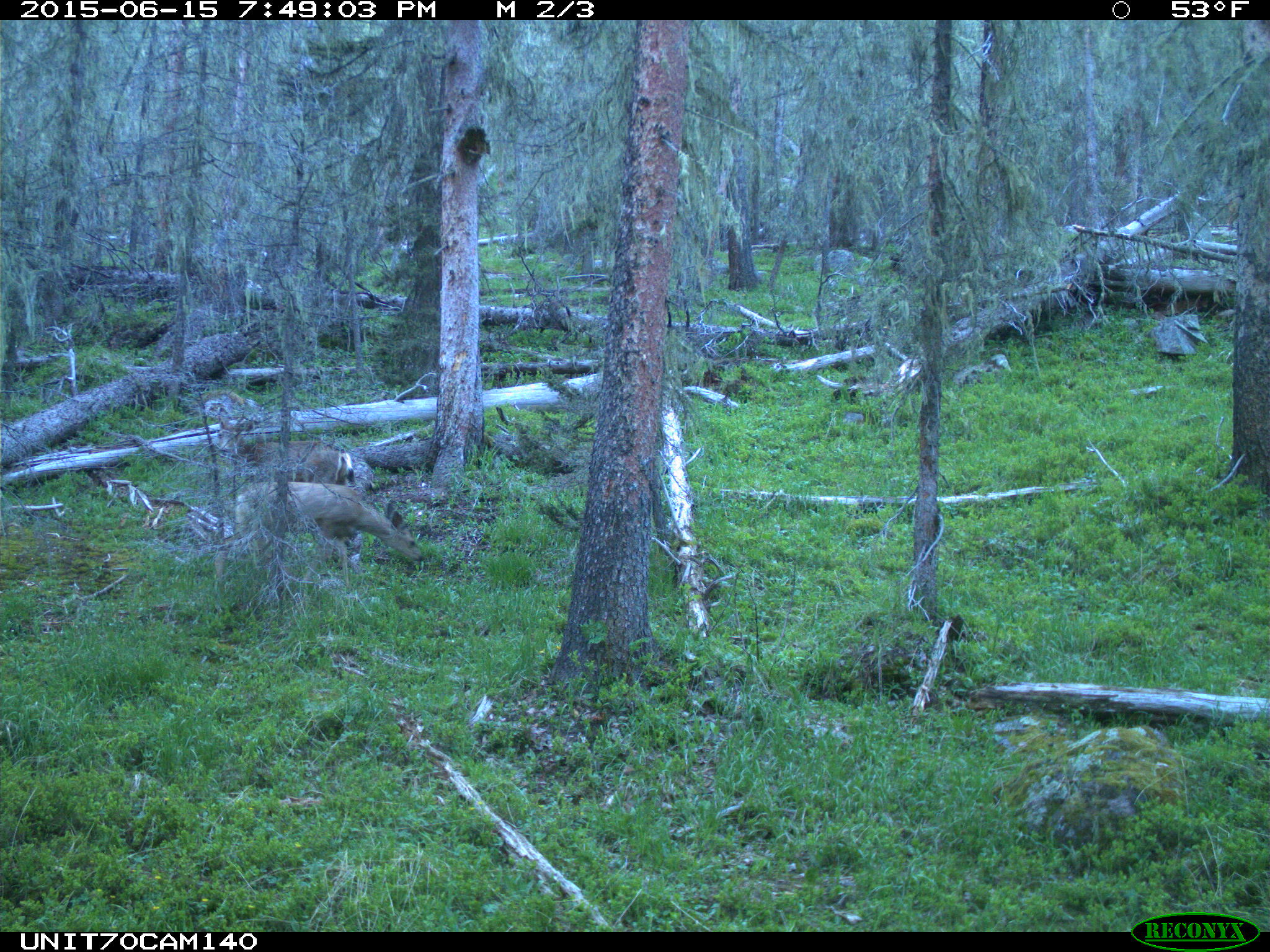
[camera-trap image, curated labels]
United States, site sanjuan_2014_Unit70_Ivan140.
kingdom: Animalia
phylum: Chordata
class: Mammalia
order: Artiodactyla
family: Cervidae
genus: Odocoileus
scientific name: Odocoileus hemionus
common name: mule deer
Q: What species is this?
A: Odocoileus hemionus (mule deer).